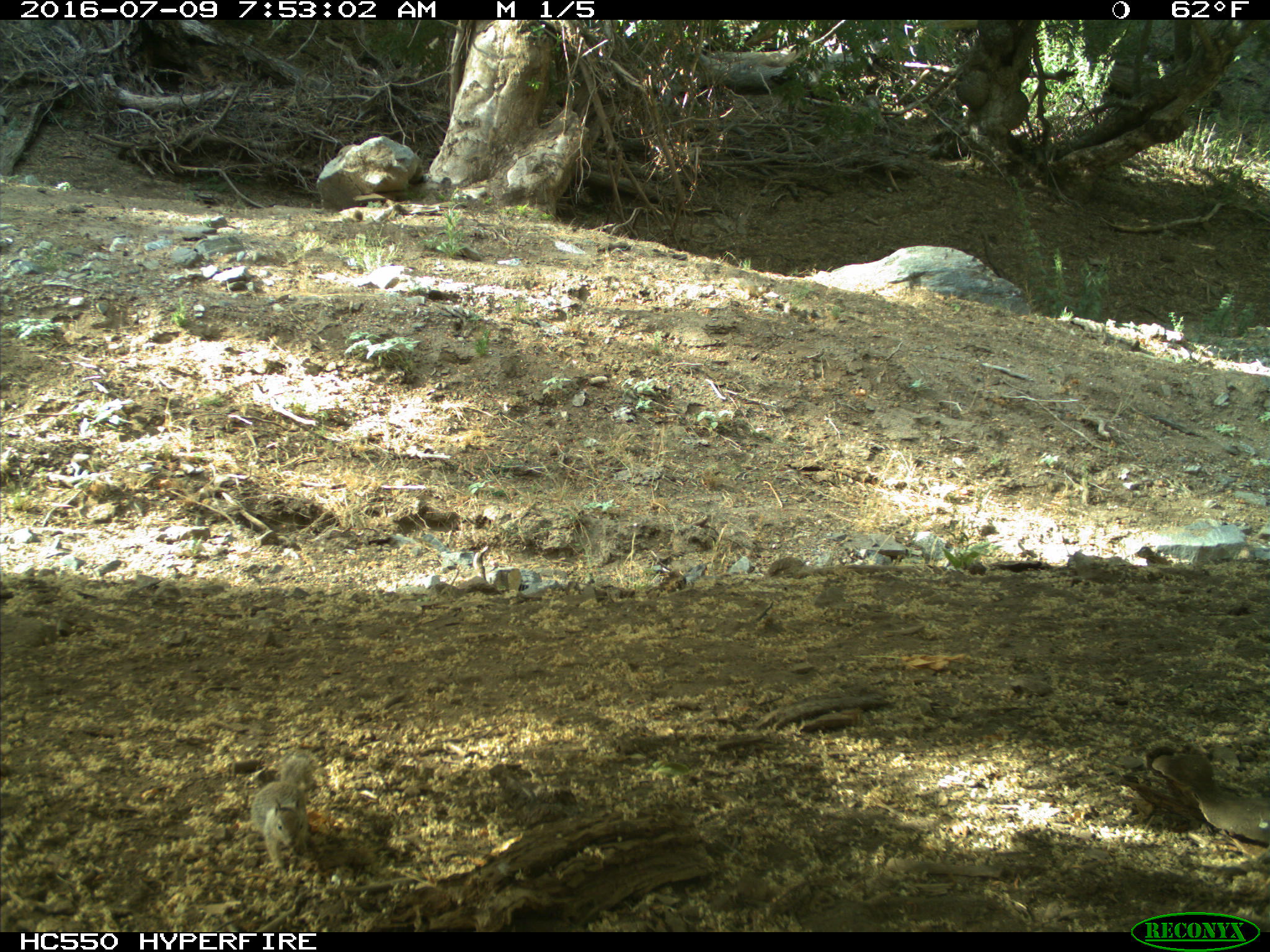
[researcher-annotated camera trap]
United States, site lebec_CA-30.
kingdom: Animalia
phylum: Chordata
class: Mammalia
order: Rodentia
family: Sciuridae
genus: Otospermophilus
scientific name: Otospermophilus beecheyi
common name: california ground squirrel